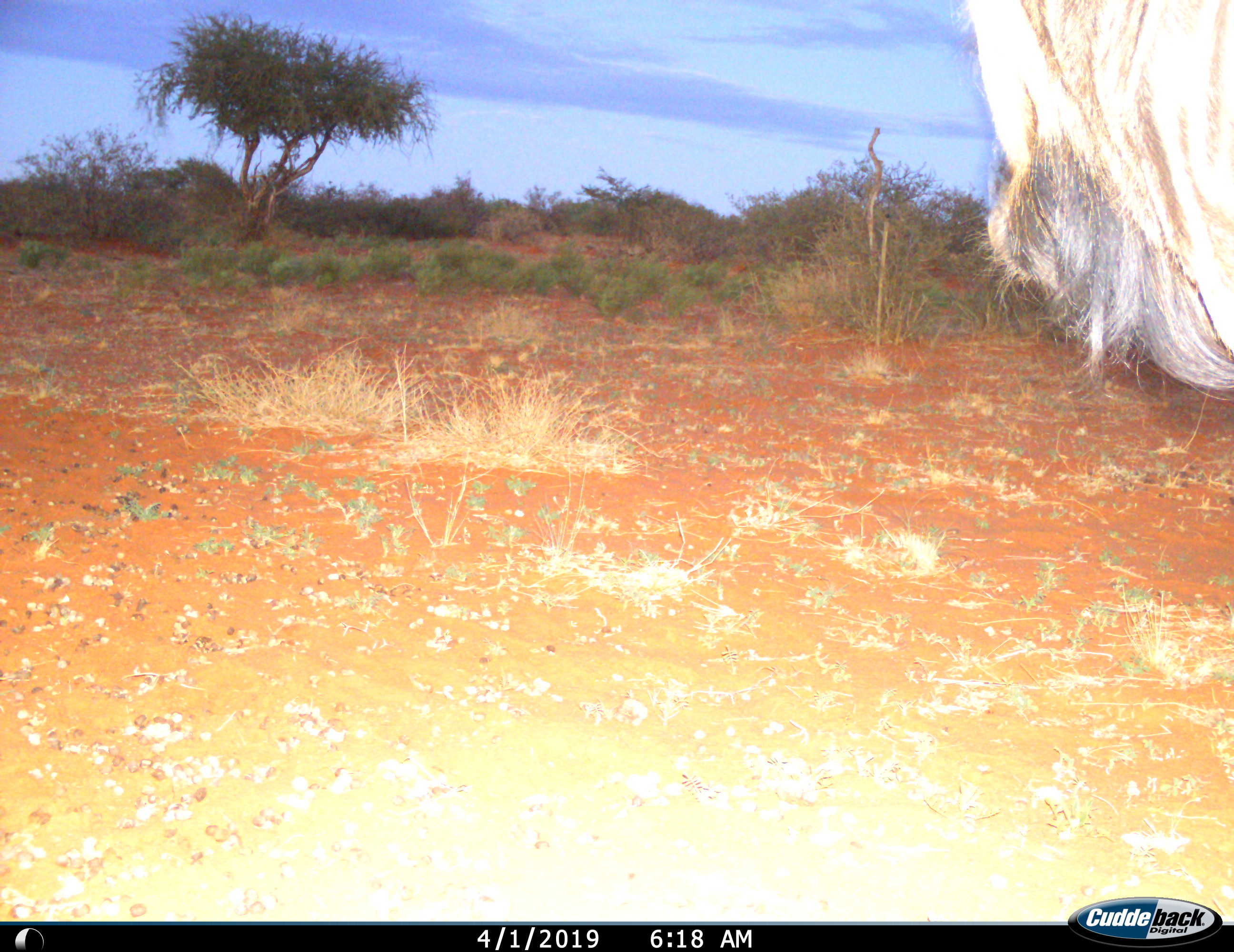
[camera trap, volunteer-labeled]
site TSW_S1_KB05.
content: unidentified animal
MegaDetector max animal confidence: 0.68